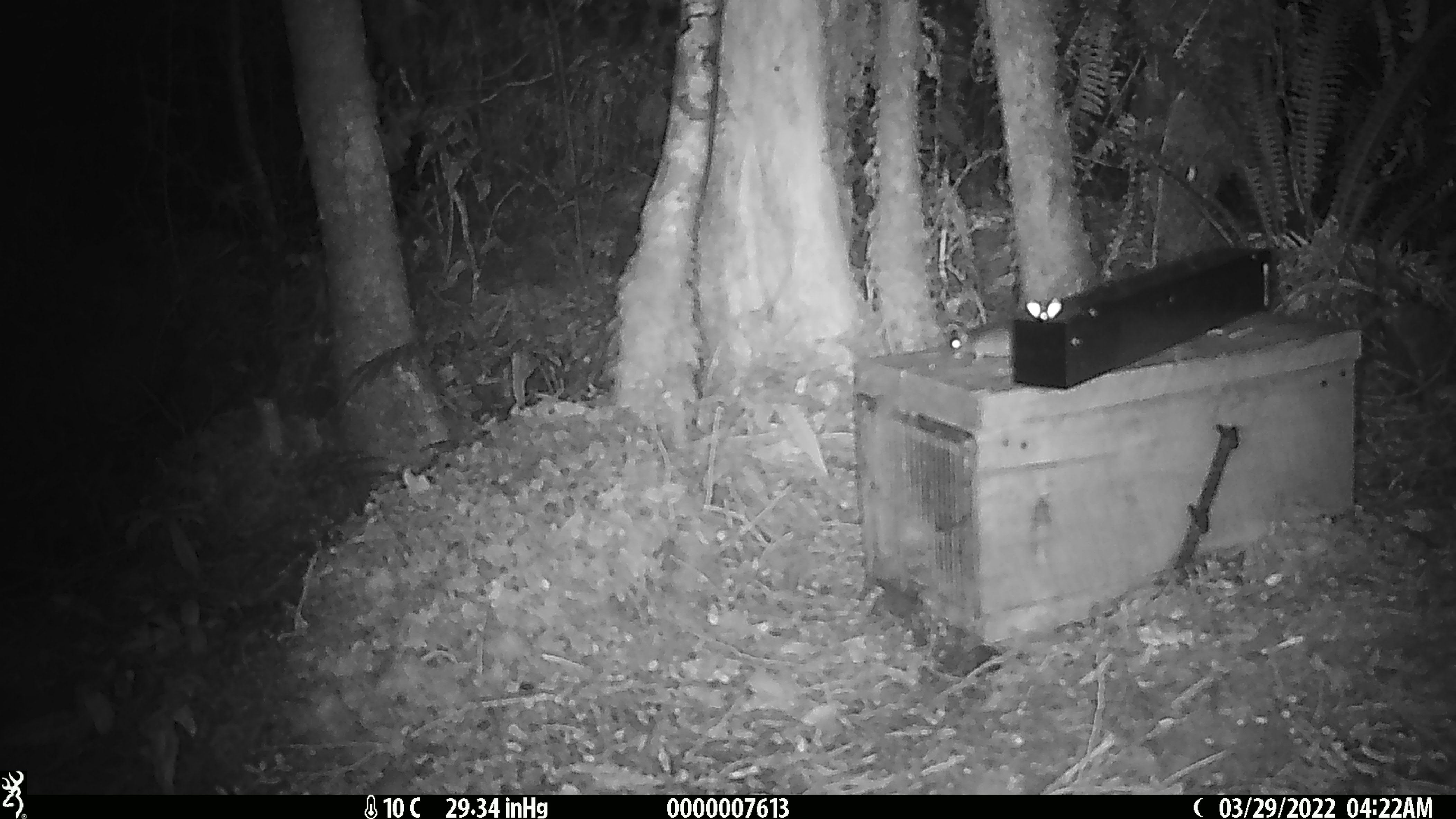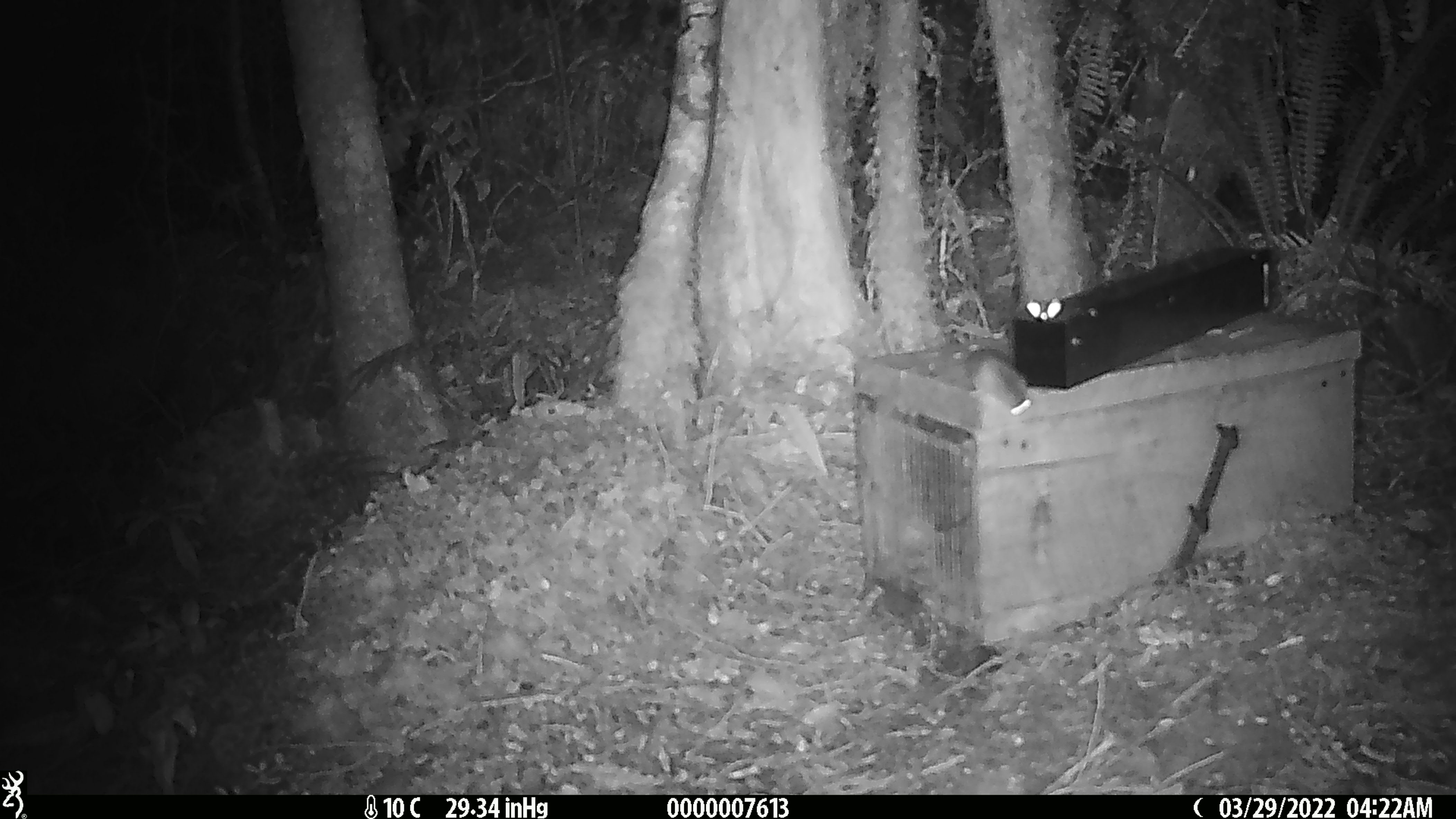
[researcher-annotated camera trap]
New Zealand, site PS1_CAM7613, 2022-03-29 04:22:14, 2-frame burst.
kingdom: Animalia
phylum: Chordata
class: Mammalia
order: Rodentia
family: Muridae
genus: Mus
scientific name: Mus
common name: mouse